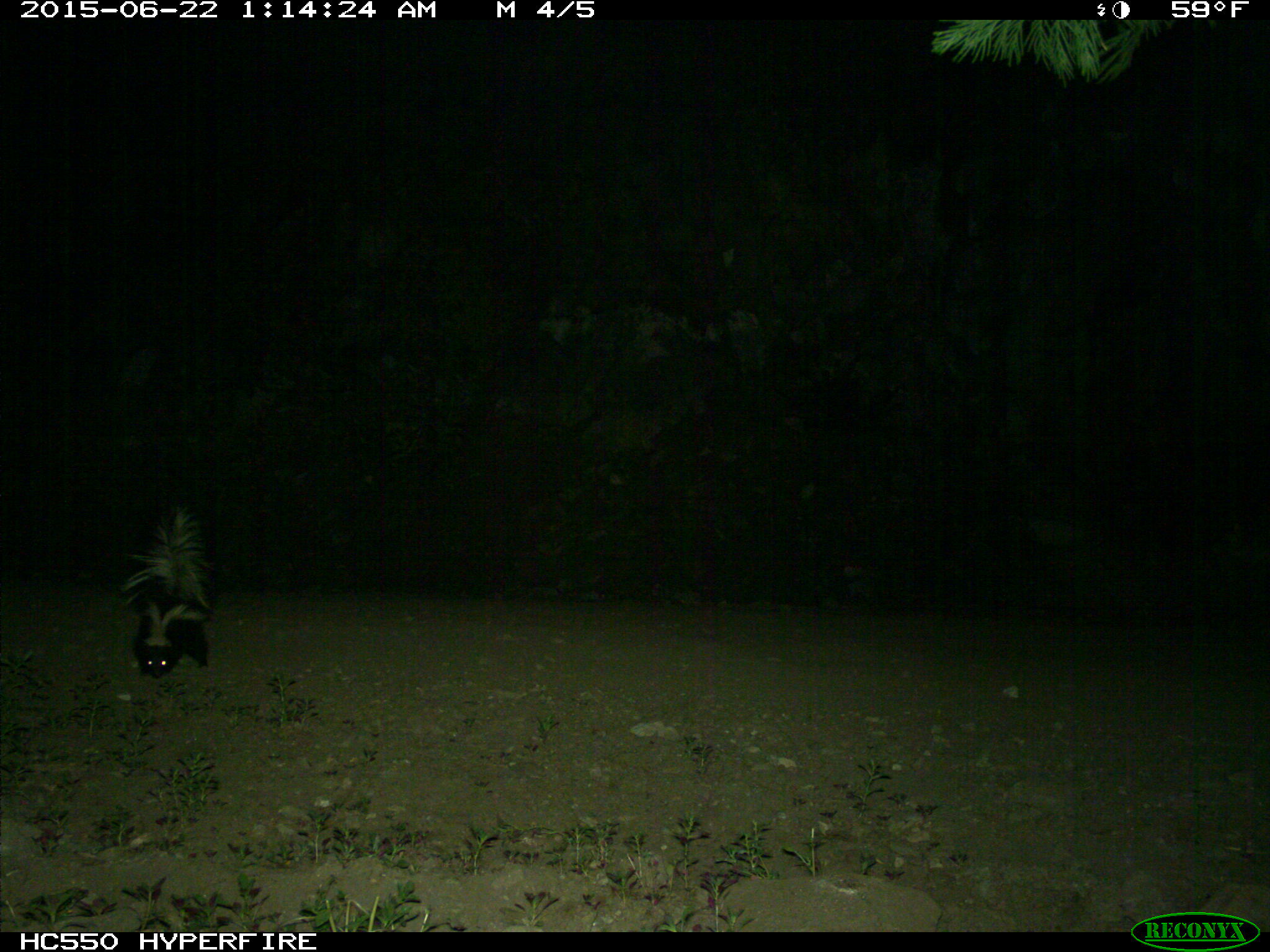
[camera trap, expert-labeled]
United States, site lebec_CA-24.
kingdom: Animalia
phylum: Chordata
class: Mammalia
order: Carnivora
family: Mephitidae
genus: Mephitis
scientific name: Mephitis mephitis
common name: striped skunk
Mephitis mephitis (striped skunk).